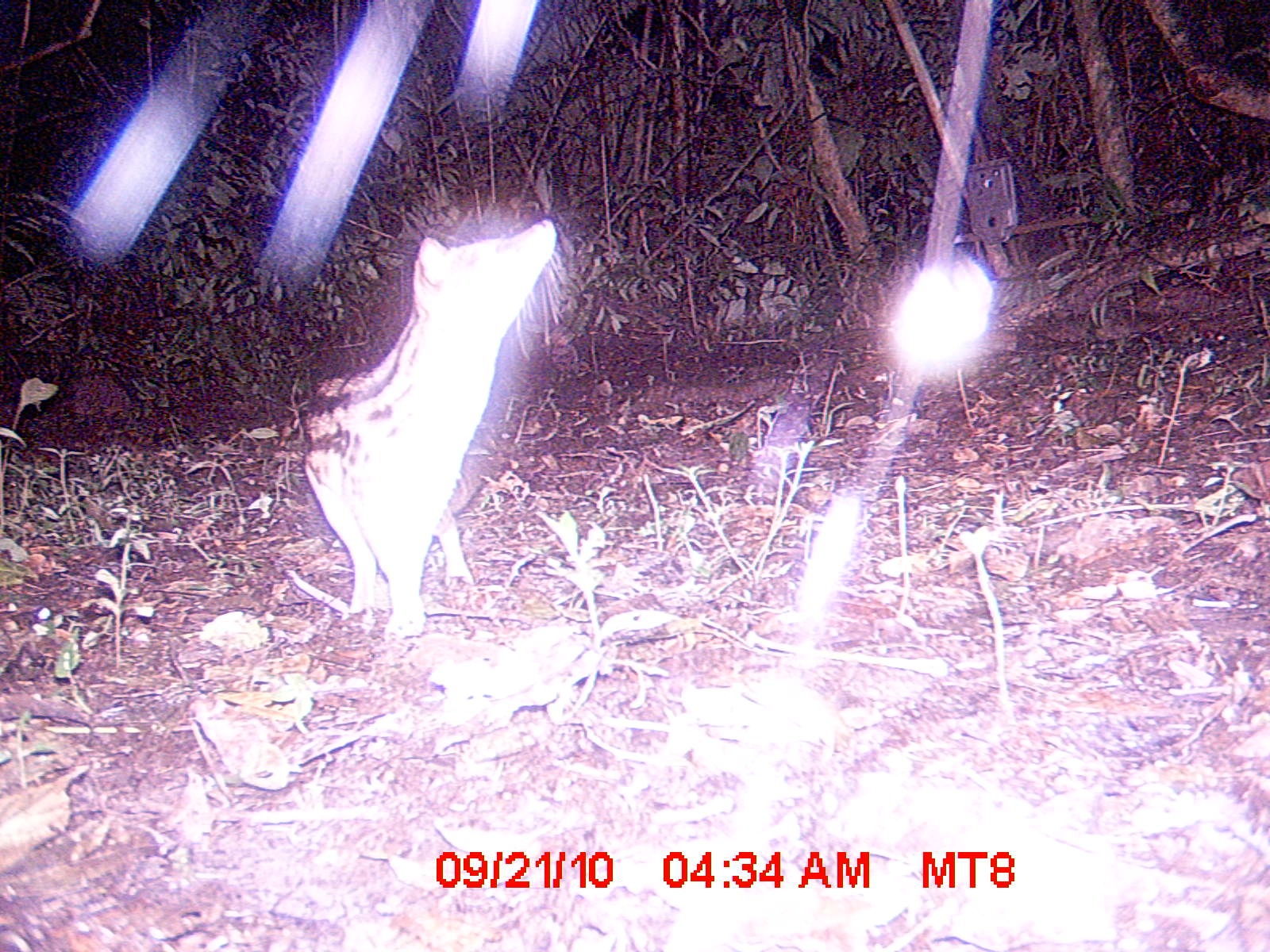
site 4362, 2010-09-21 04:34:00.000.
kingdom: Animalia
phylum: Chordata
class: Mammalia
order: Carnivora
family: Eupleridae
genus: Fossa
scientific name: Fossa fossana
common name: fanaloka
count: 1